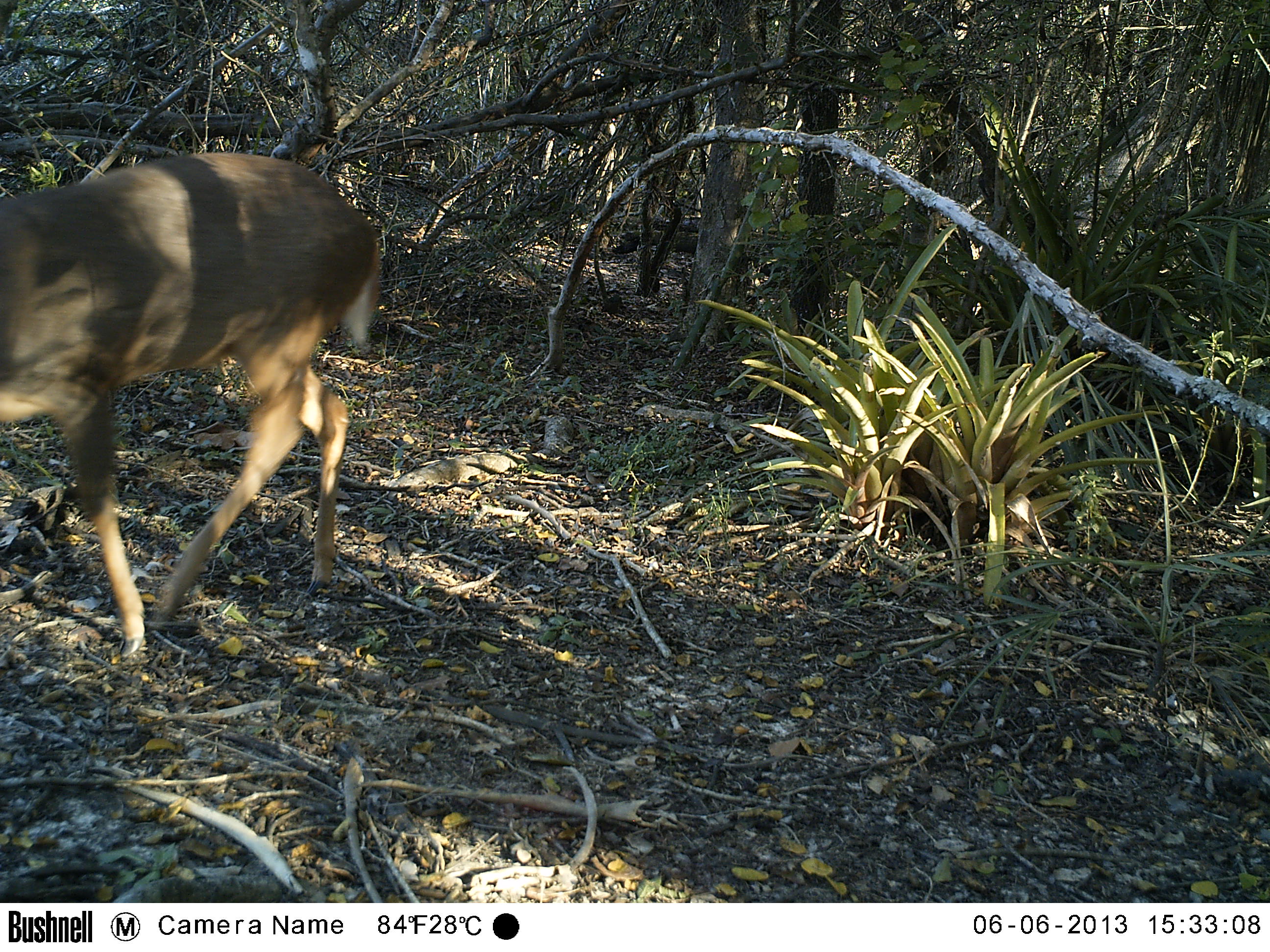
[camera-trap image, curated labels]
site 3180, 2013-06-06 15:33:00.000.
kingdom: Animalia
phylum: Chordata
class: Mammalia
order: Artiodactyla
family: Cervidae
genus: Mazama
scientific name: Mazama gouazoubira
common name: gray brocket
Mazama gouazoubira (gray brocket), count 1.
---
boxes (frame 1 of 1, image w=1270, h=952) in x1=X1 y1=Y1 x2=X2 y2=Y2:
mazama gouazoubira: x1=0 y1=152 x2=378 y2=660